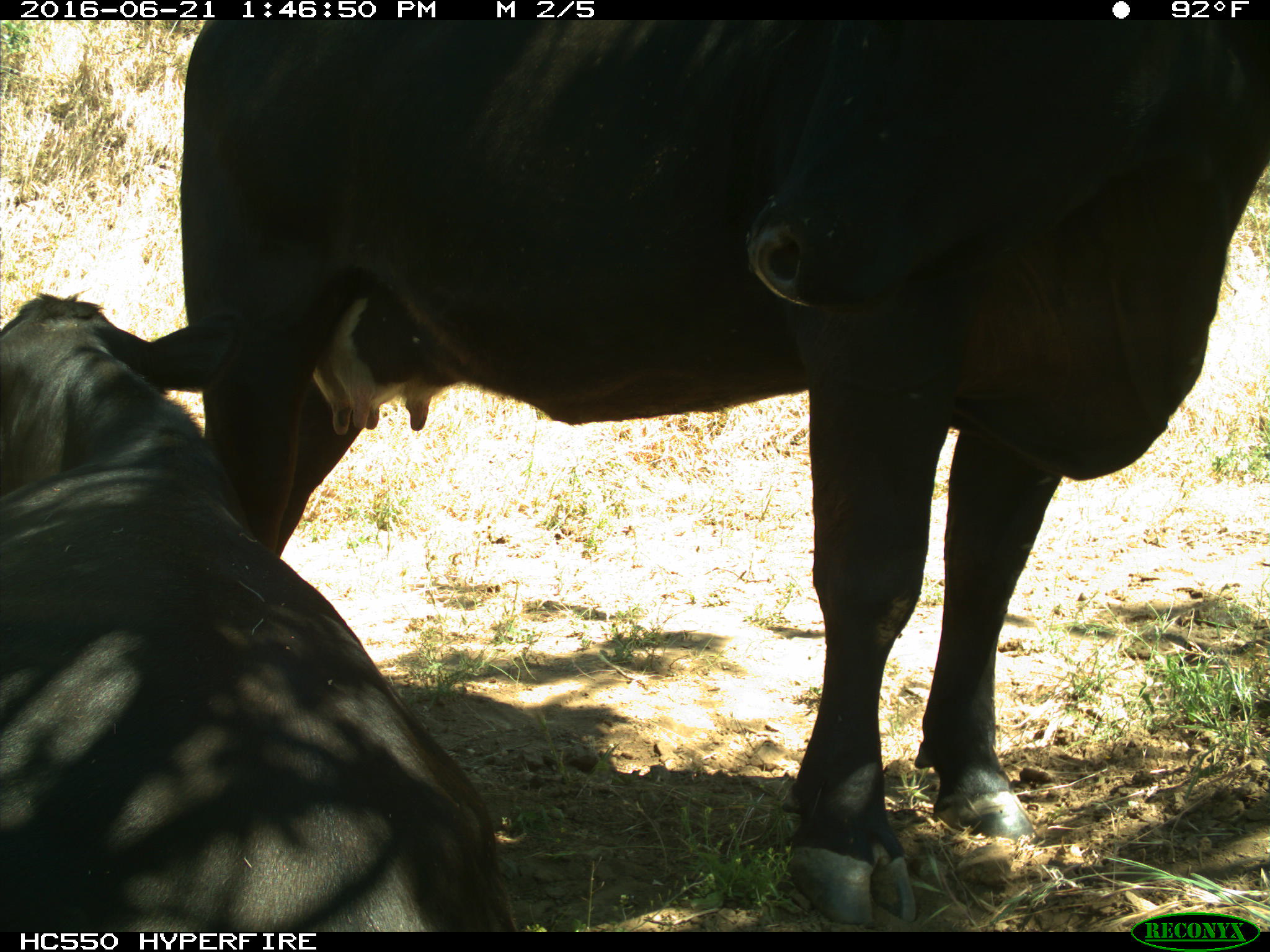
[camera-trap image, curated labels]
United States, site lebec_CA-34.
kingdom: Animalia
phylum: Chordata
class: Mammalia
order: Artiodactyla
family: Bovidae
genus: Bos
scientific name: Bos taurus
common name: domestic cow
Bos taurus (domestic cow).